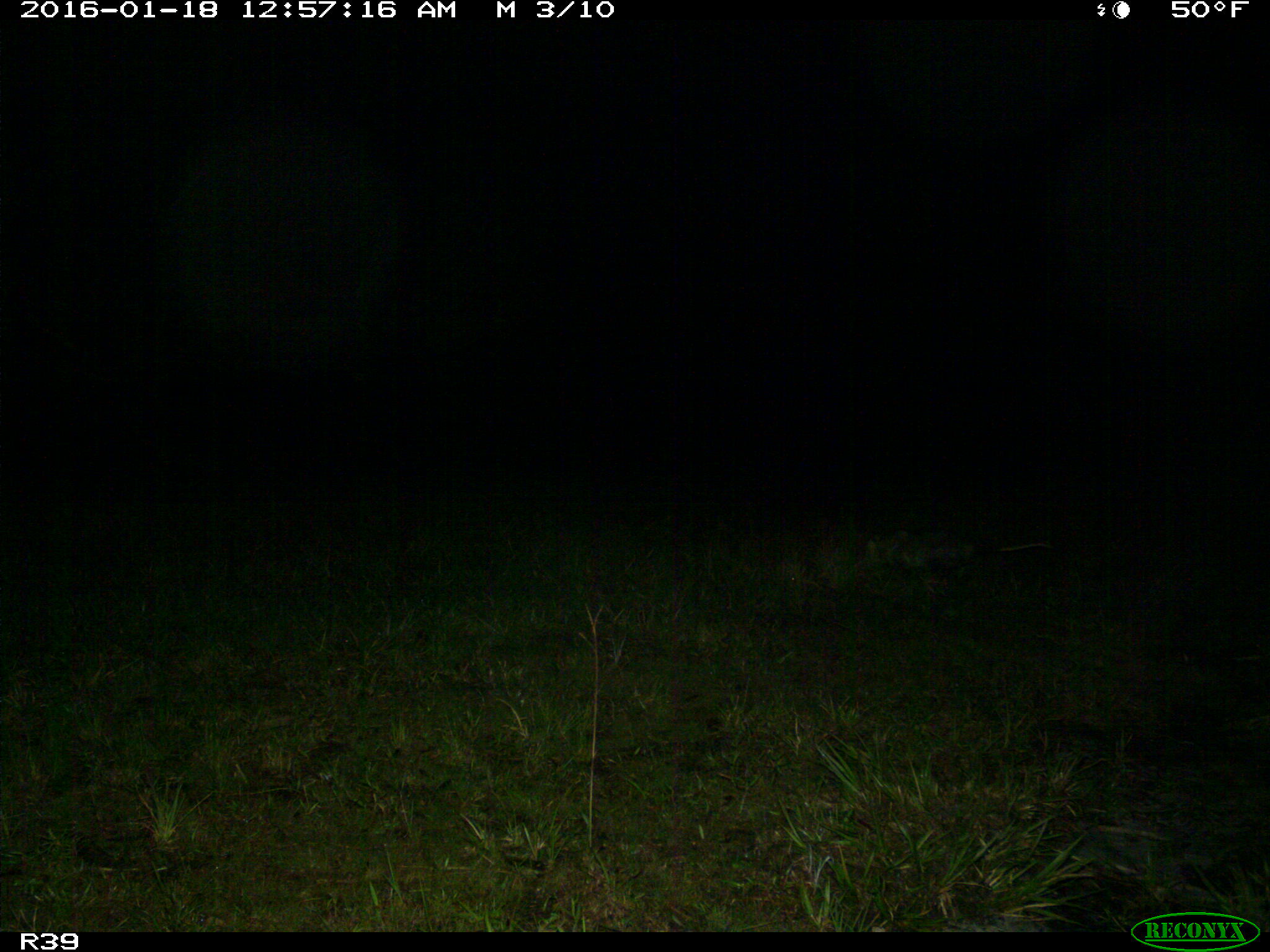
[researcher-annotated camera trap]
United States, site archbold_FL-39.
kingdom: Animalia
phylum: Chordata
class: Mammalia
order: Didelphimorphia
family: Didelphidae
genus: Didelphis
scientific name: Didelphis virginiana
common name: virginia opossum